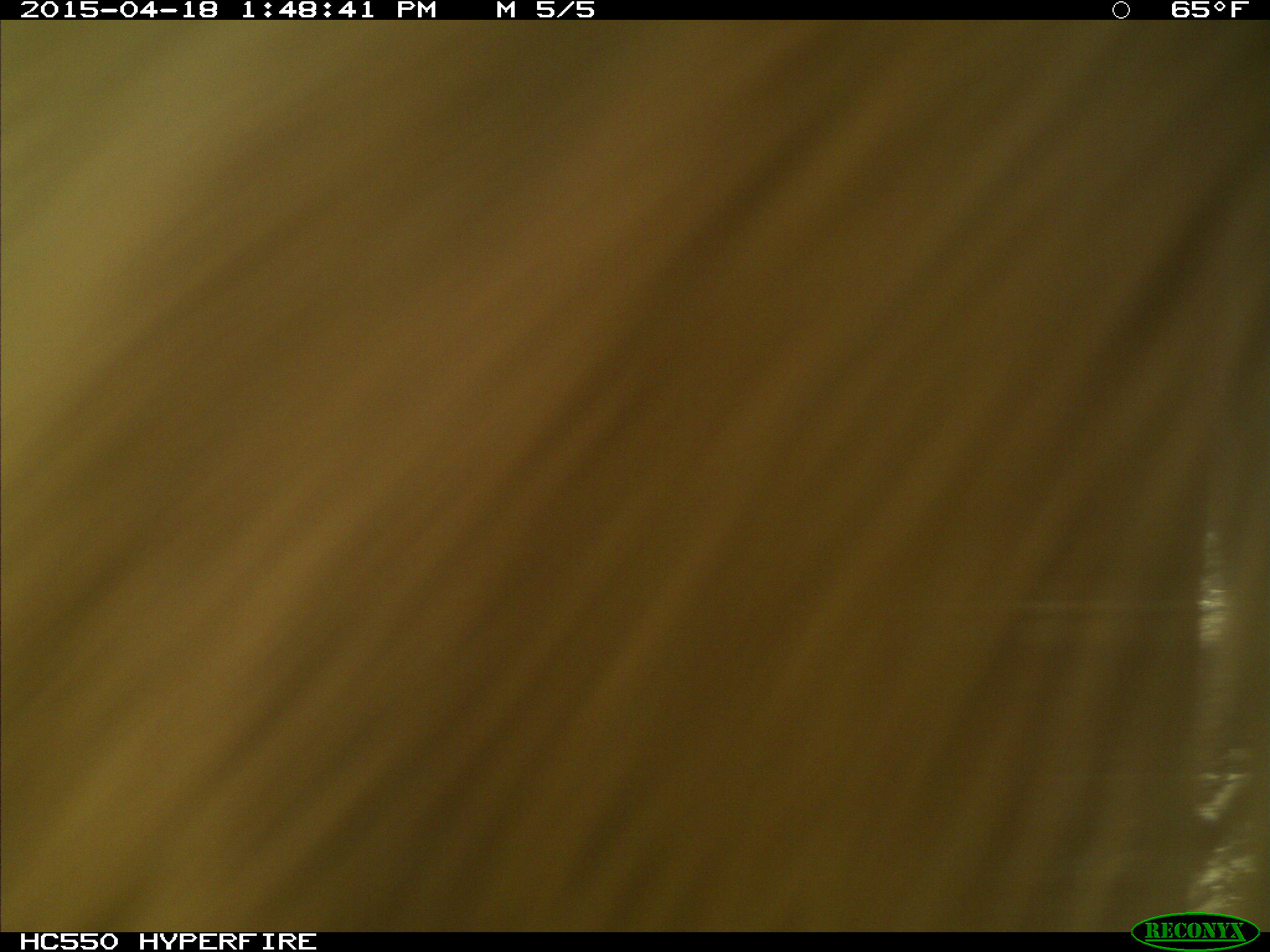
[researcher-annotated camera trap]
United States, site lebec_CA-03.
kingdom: Animalia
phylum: Chordata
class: Mammalia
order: Artiodactyla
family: Bovidae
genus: Bos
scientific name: Bos taurus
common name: domestic cow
Bos taurus (domestic cow).